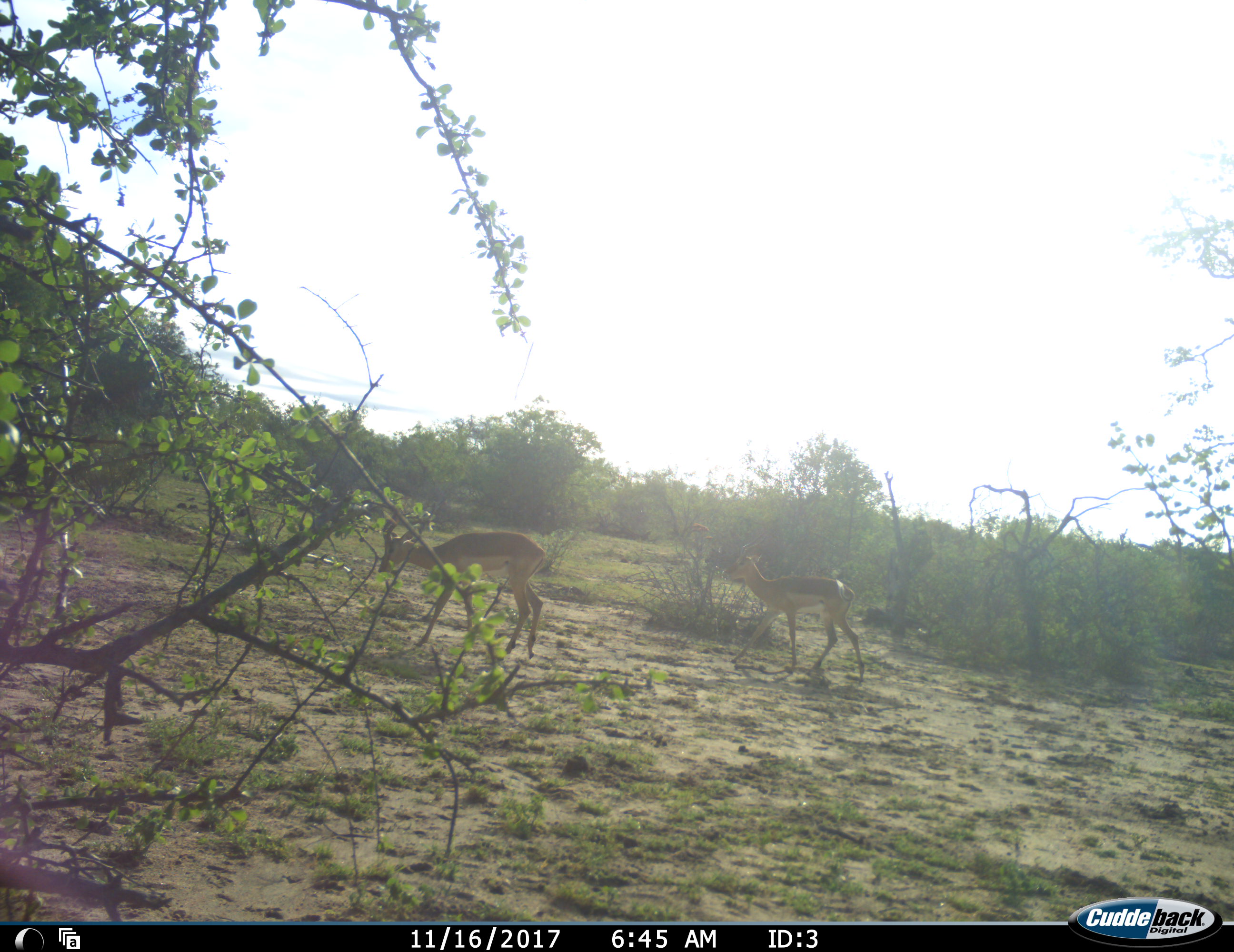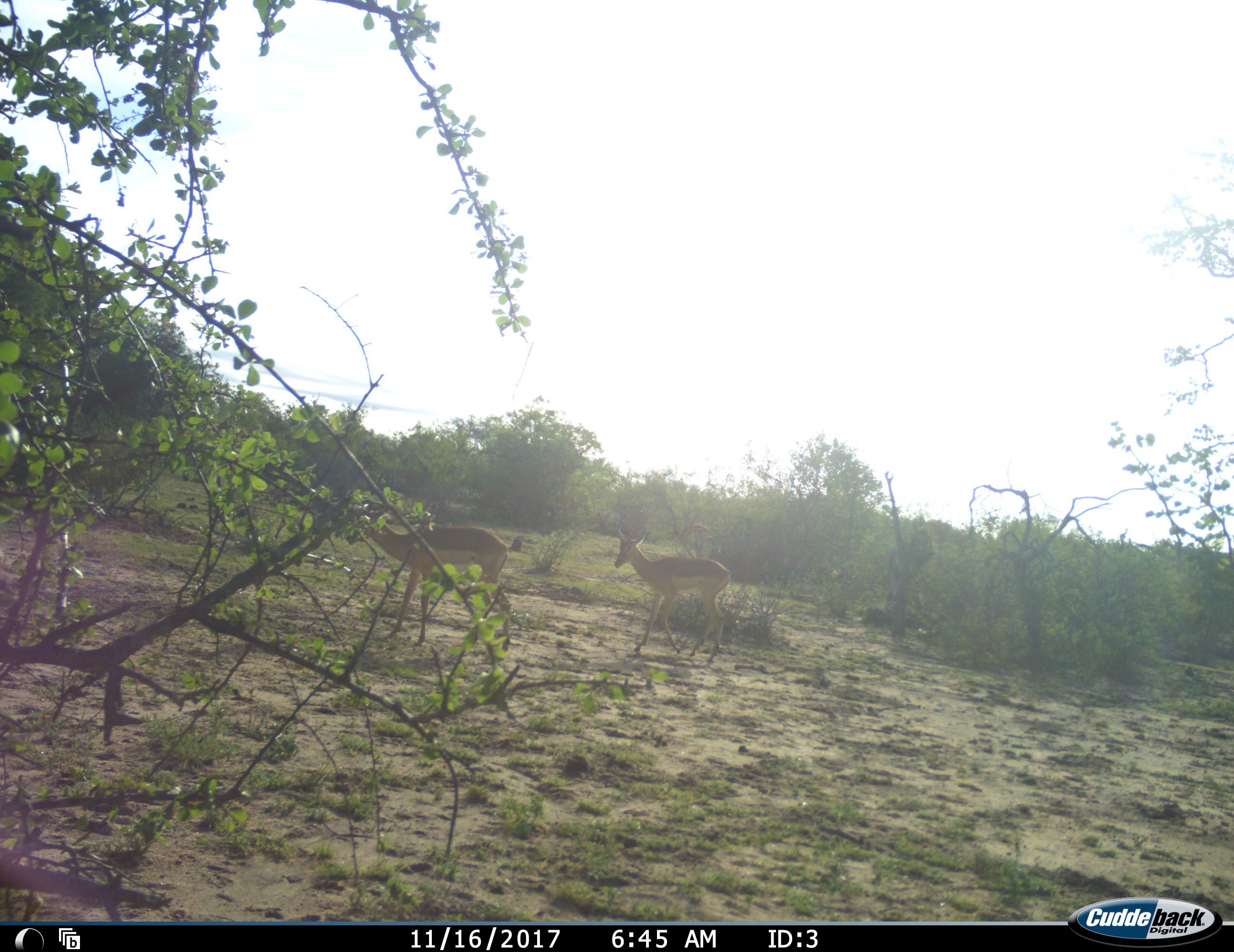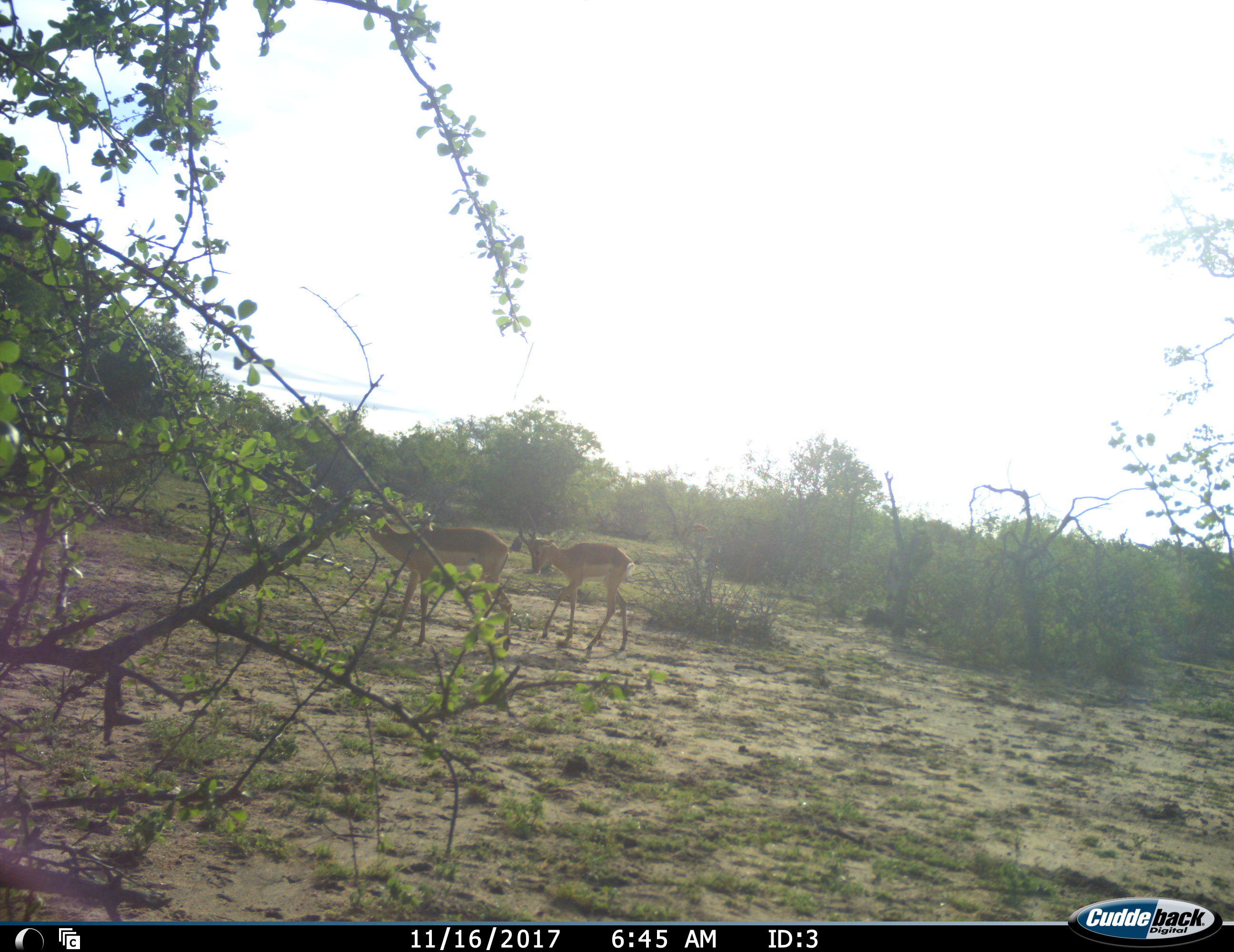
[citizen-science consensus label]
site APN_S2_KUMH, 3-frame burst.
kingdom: Animalia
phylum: Chordata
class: Mammalia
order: Artiodactyla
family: Bovidae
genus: Aepyceros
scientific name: Aepyceros melampus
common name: impala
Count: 2.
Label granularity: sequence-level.